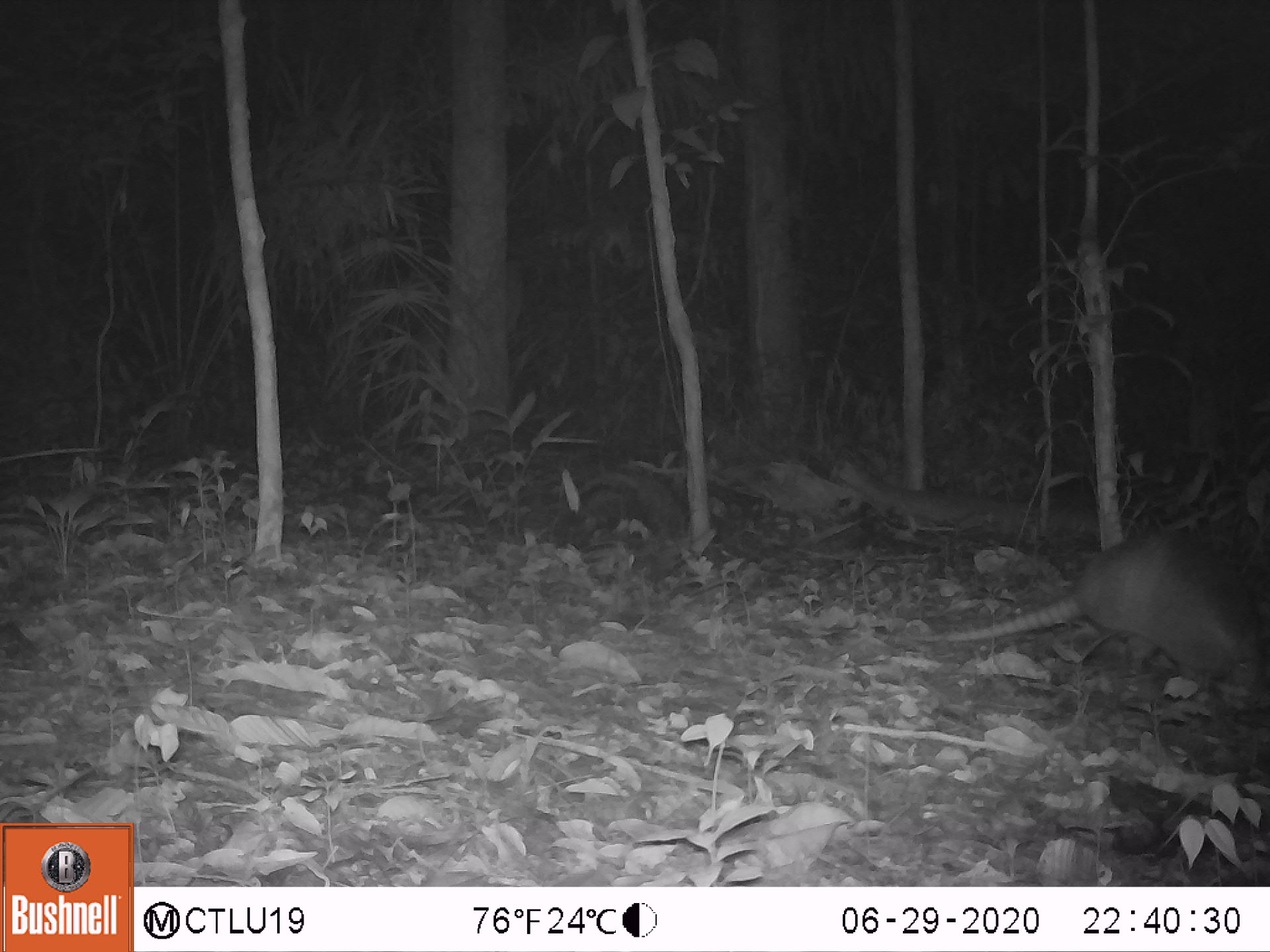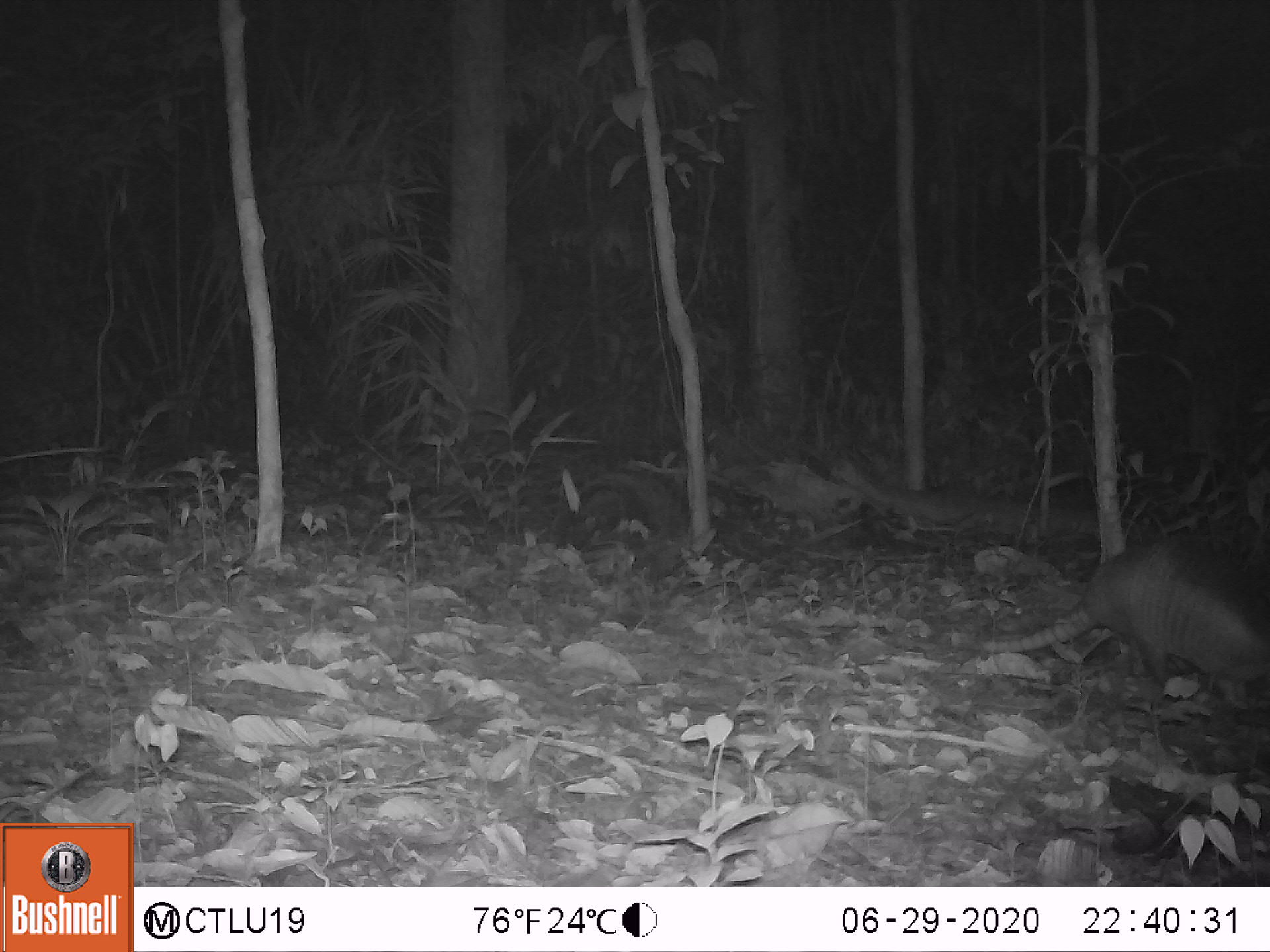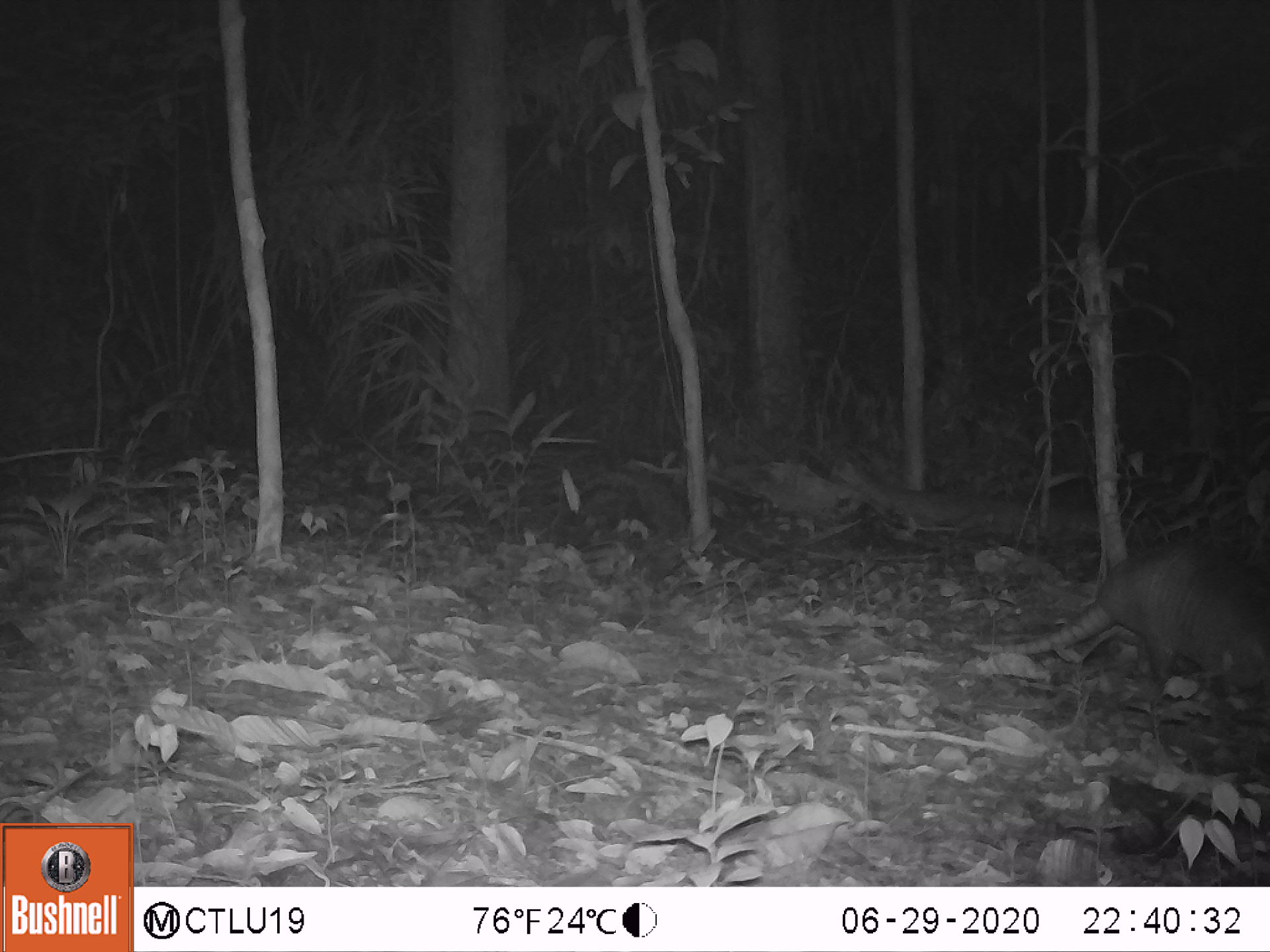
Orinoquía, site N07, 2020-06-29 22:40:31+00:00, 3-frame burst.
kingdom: Animalia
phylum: Chordata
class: Mammalia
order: Cingulata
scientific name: Cingulata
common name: armadillo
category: unknown armadillo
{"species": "unknown armadillo (armadillo) (Cingulata)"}